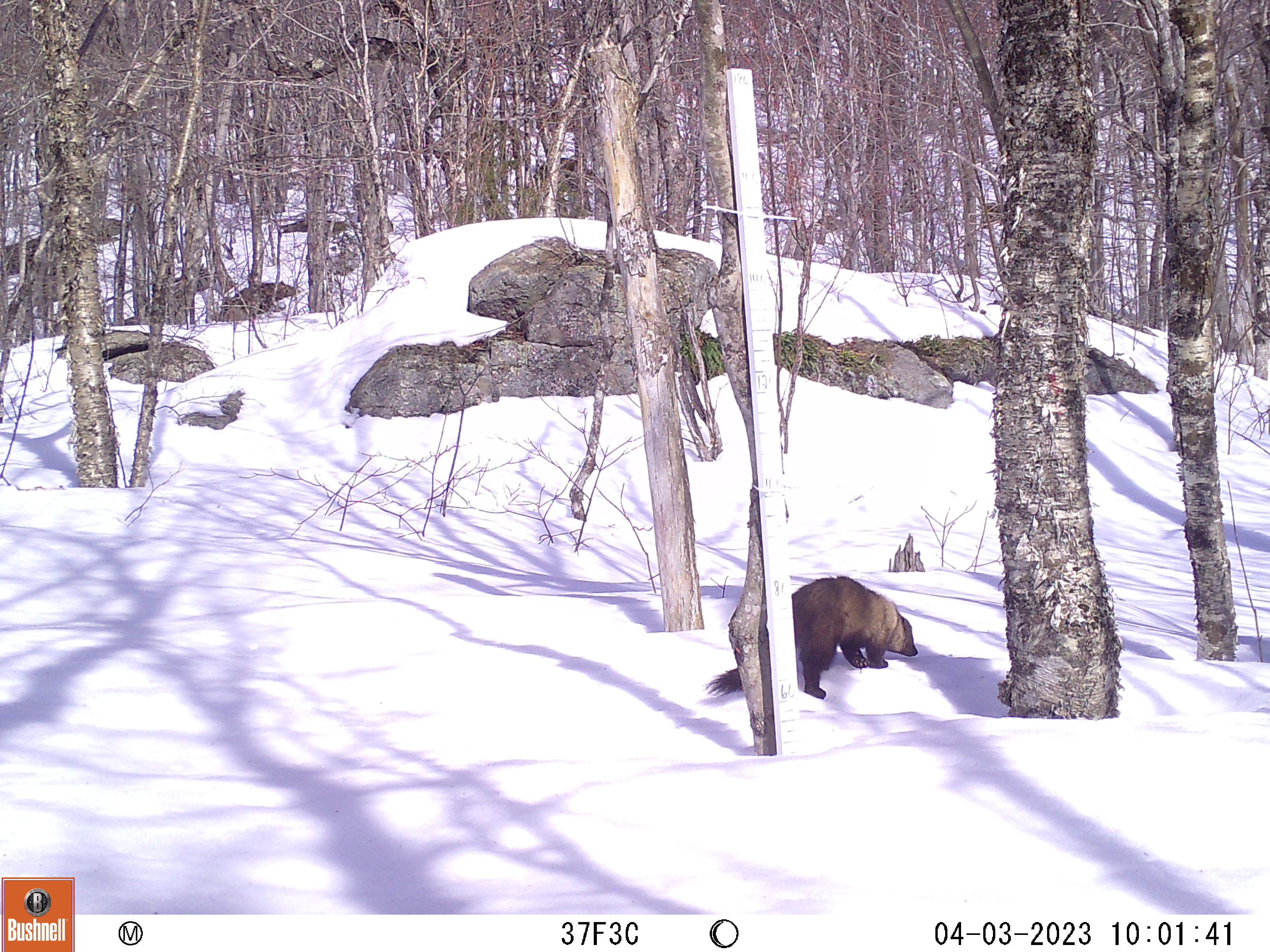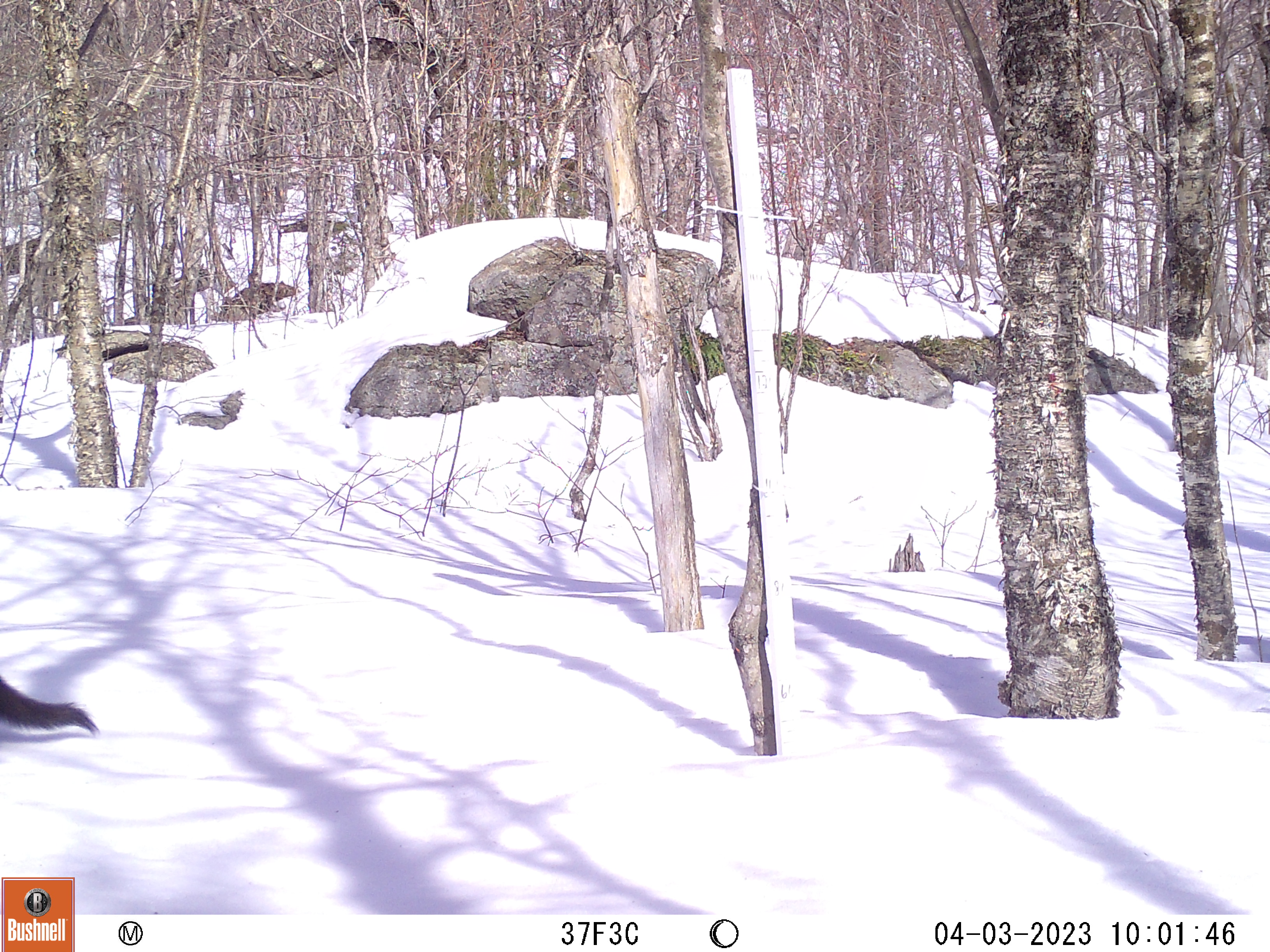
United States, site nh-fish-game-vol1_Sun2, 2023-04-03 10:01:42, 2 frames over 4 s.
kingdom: Animalia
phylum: Chordata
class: Mammalia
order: Carnivora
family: Mustelidae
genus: Pekania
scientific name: Pekania pennanti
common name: fisher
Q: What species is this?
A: Fisher (Pekania pennanti).